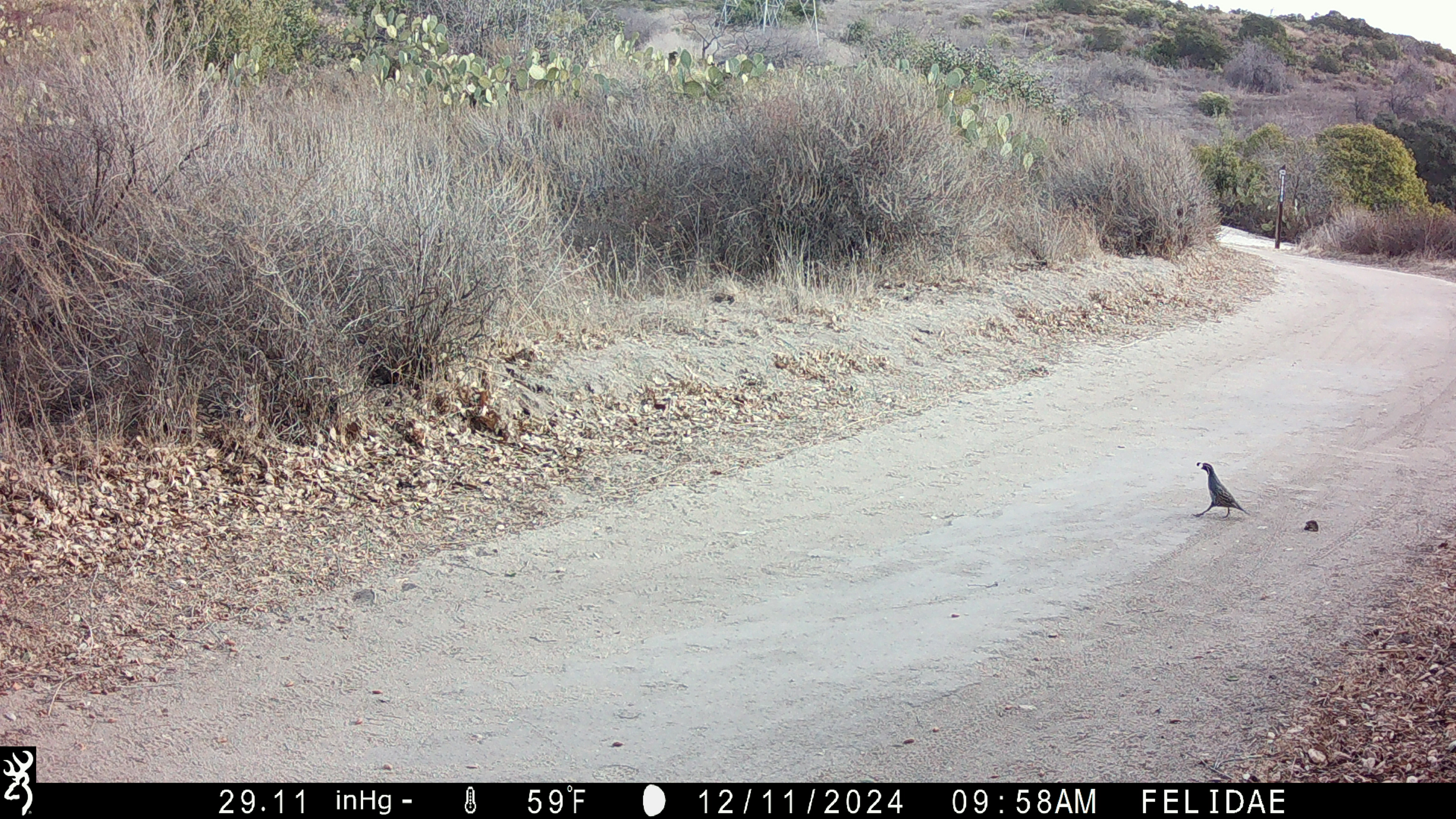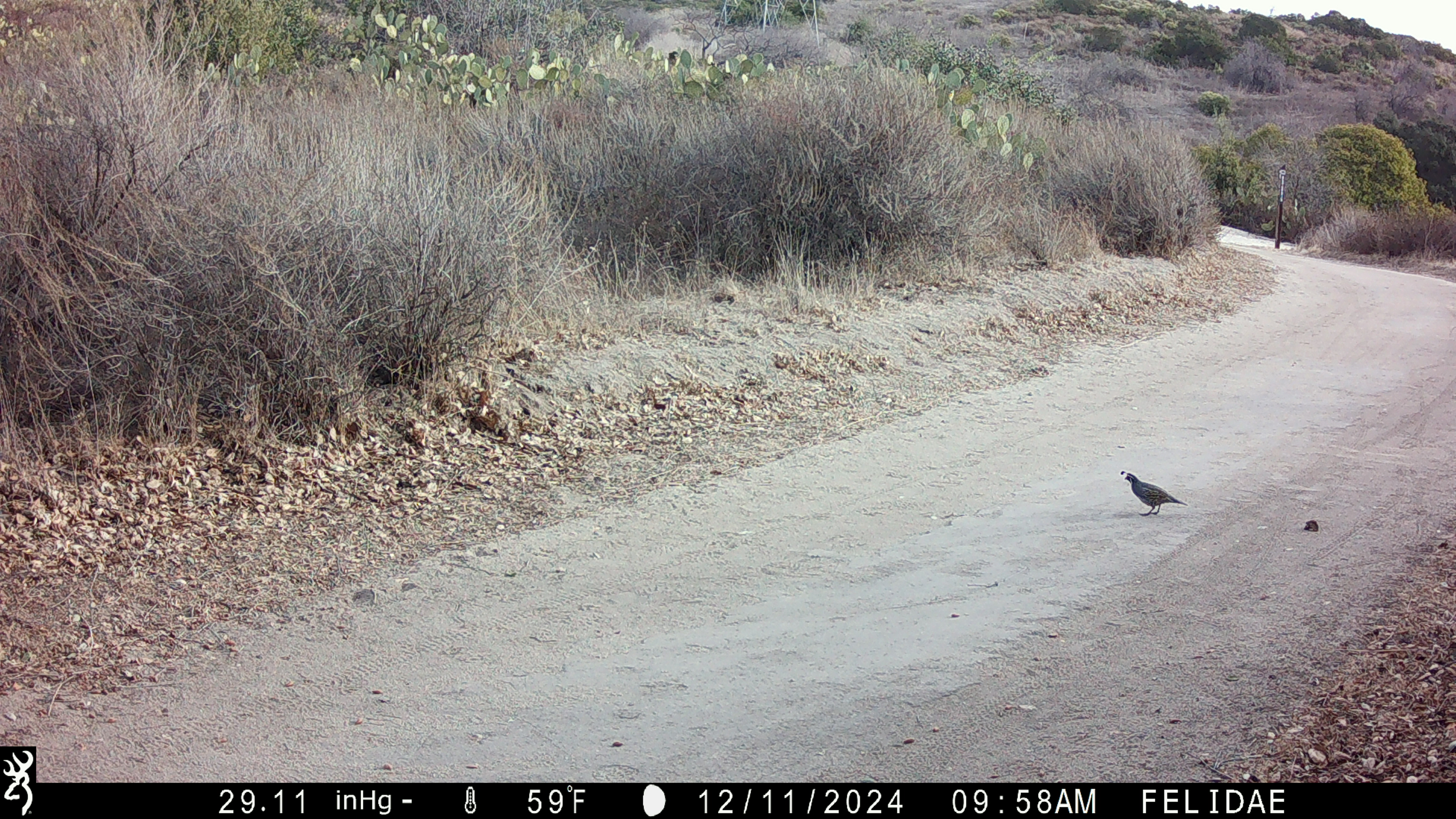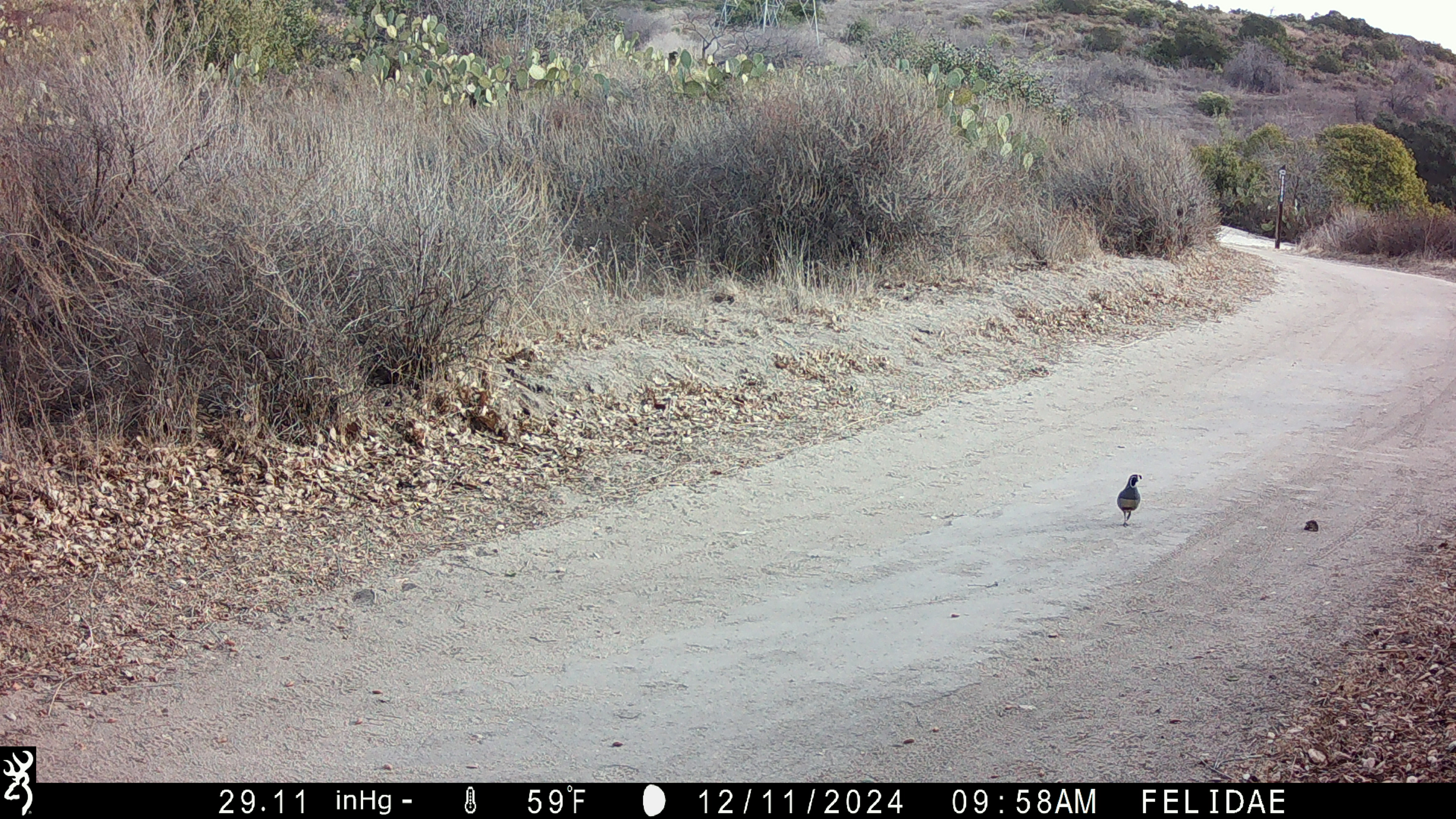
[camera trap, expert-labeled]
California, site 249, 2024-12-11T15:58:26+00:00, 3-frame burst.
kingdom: Animalia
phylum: Chordata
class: Aves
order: Galliformes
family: Odontophoridae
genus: Callipepla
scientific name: Callipepla californica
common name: california quail